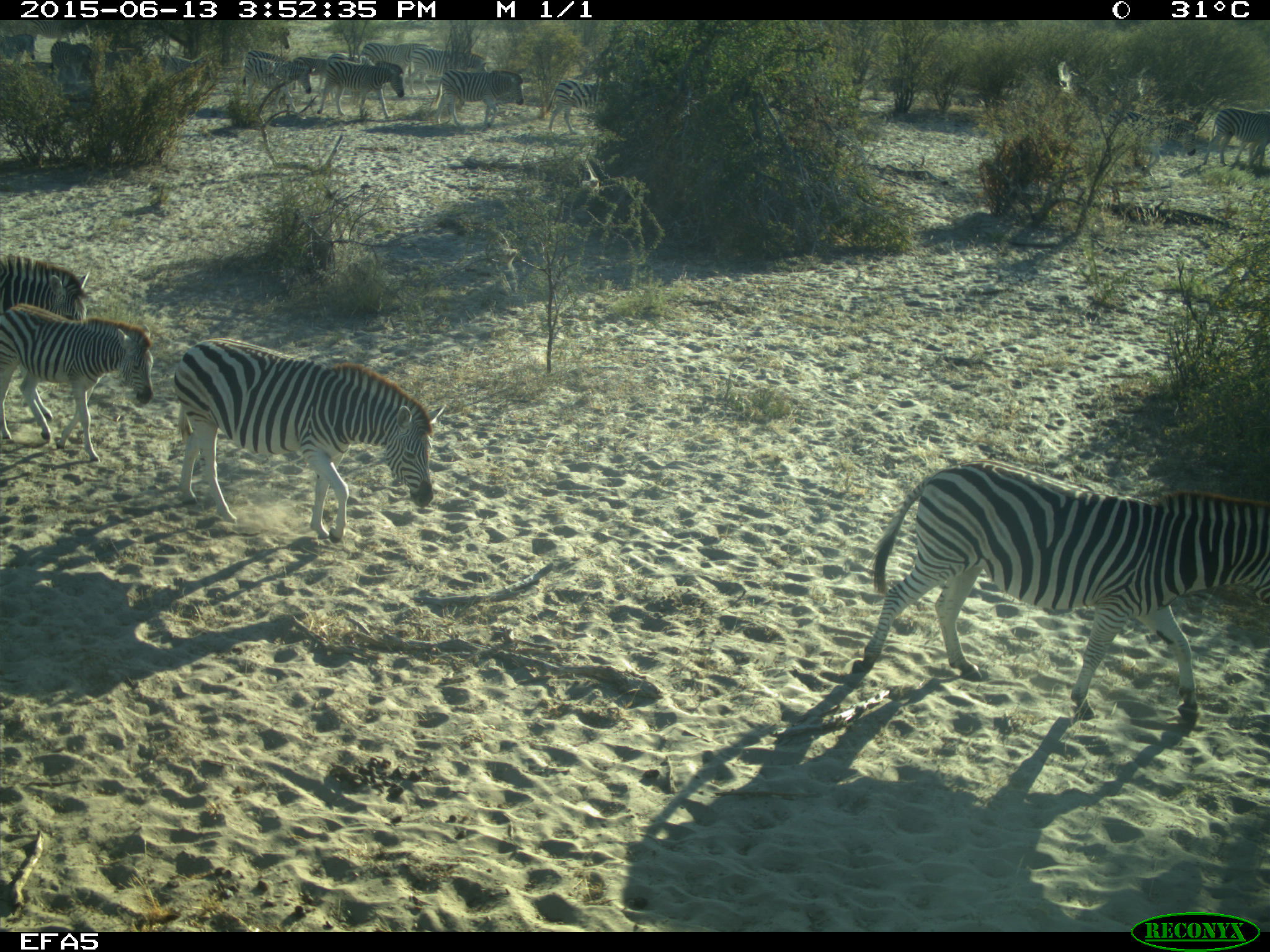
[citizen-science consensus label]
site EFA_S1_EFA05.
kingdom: Animalia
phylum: Chordata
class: Mammalia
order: Perissodactyla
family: Equidae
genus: Equus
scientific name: Equus quagga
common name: plains zebra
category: zebraplains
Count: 11-50.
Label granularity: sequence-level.